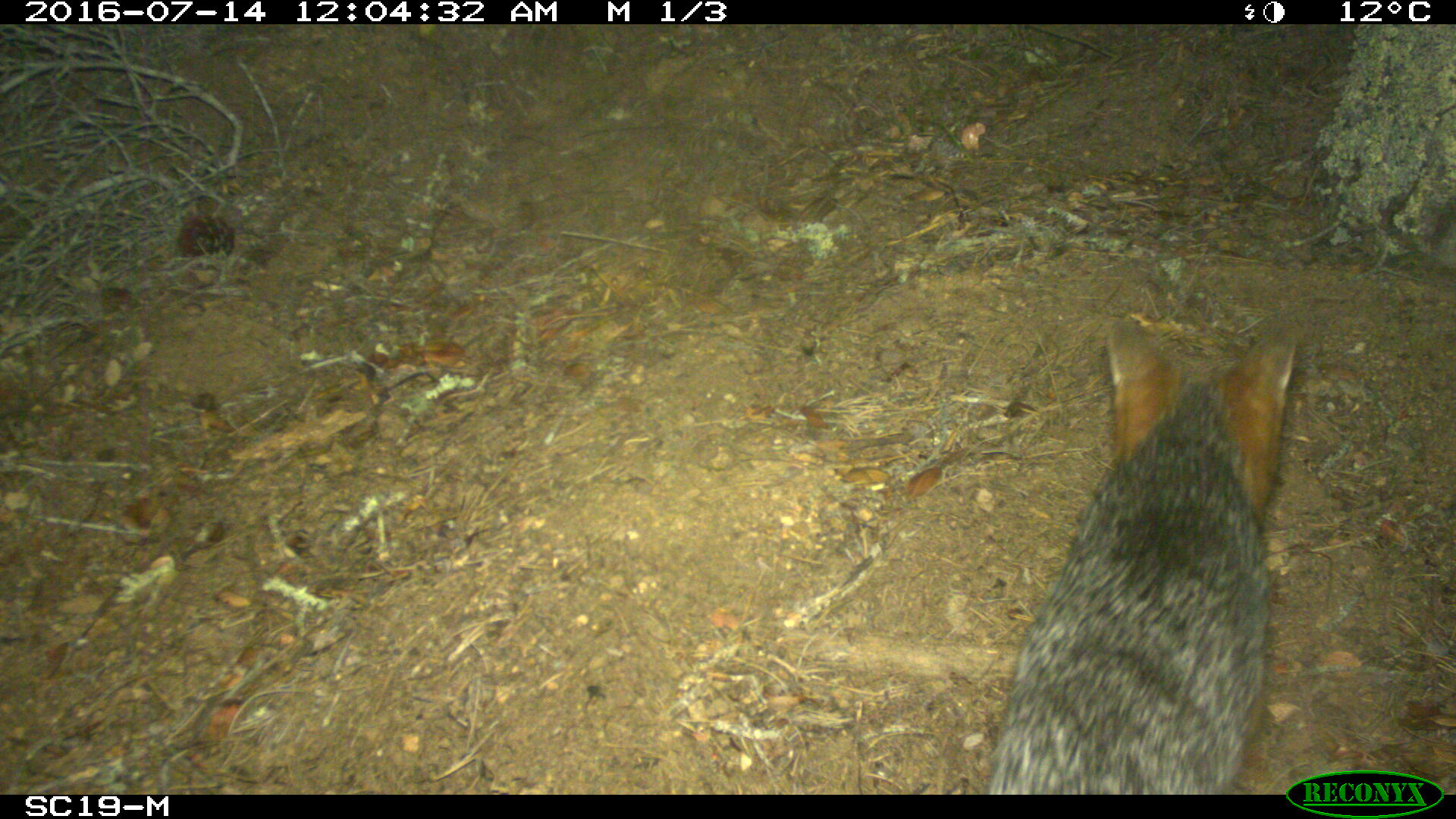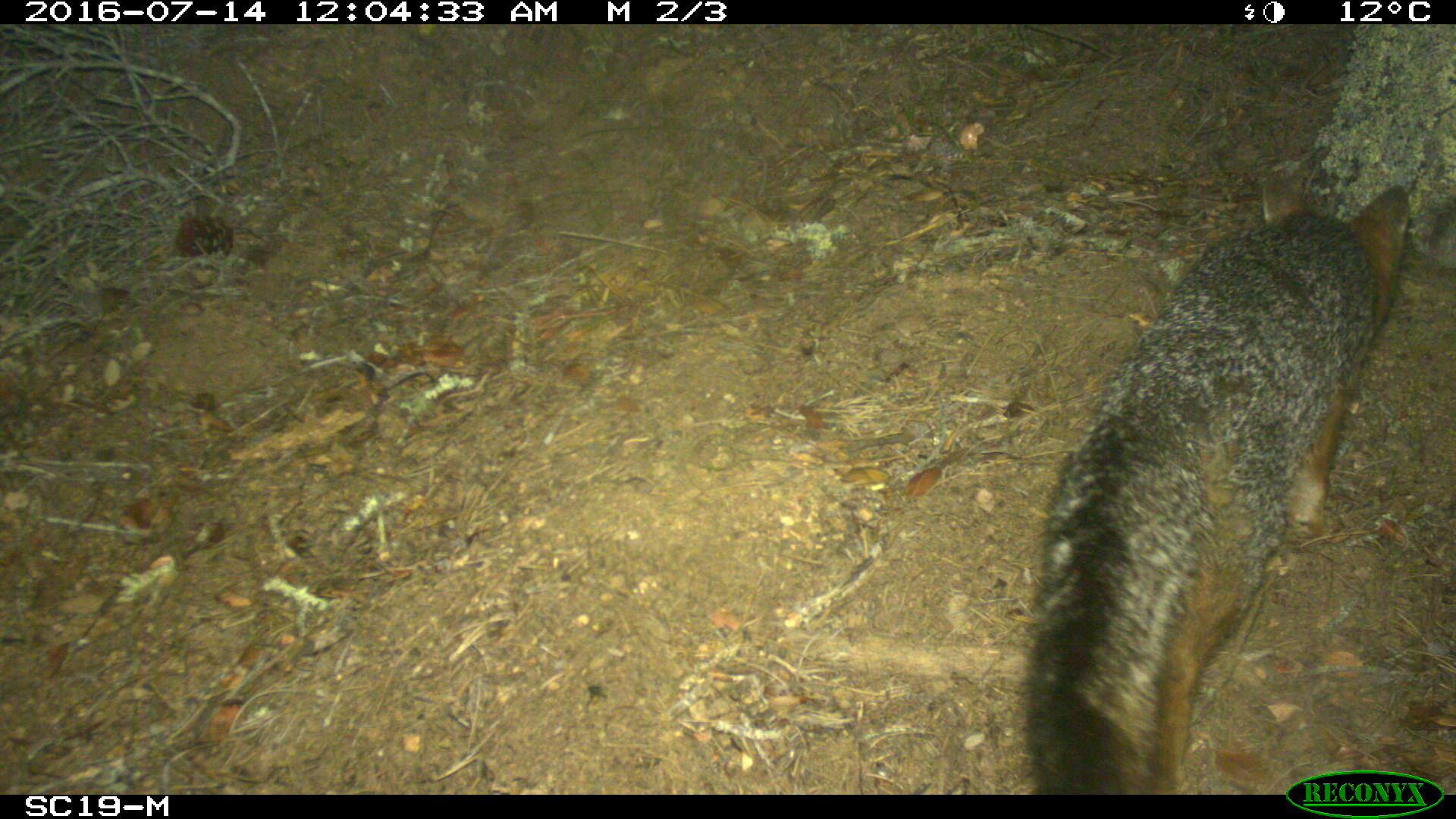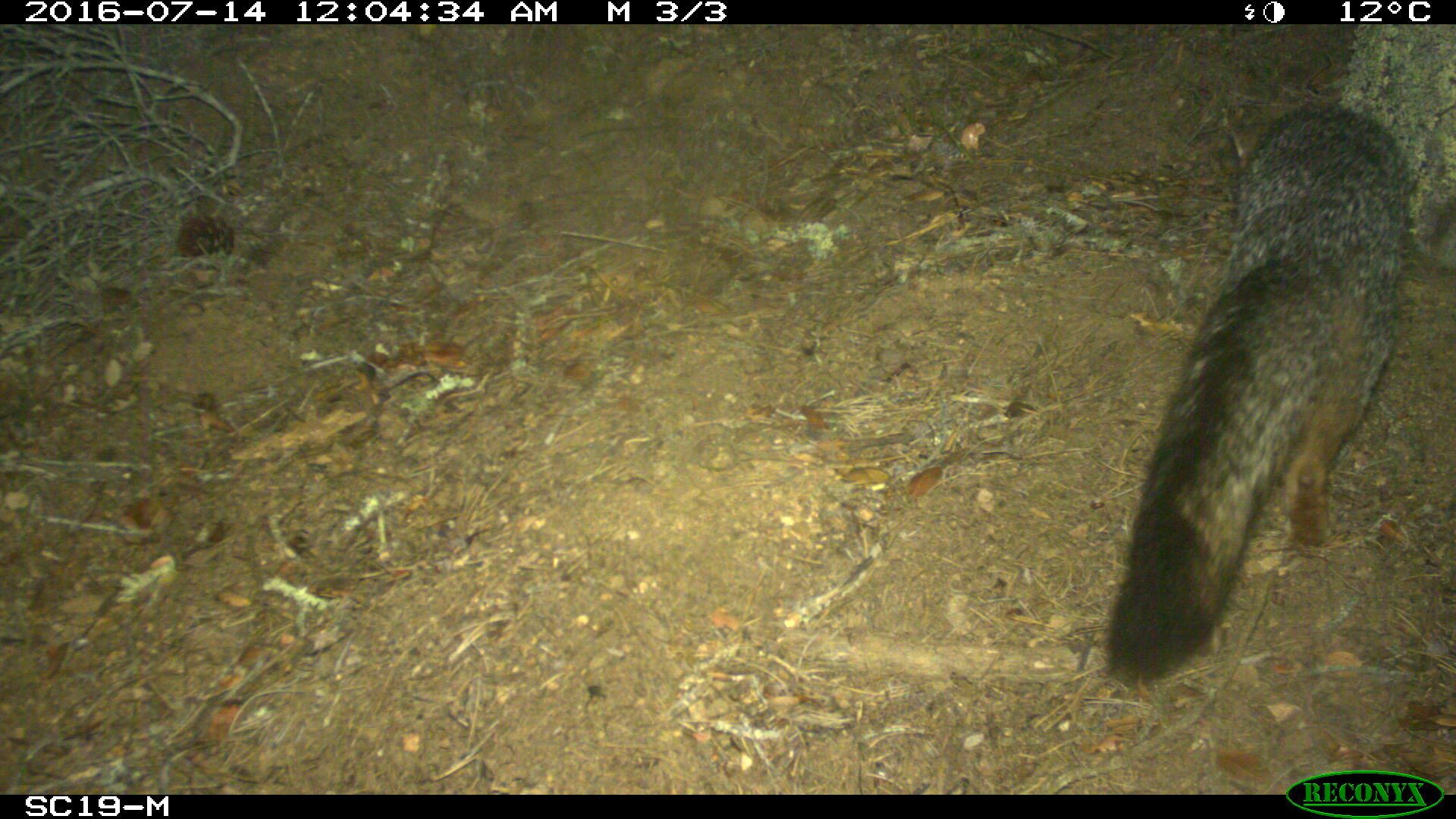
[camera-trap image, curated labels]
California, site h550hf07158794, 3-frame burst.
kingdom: Animalia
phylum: Chordata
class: Mammalia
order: Carnivora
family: Canidae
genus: Urocyon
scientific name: Urocyon littoralis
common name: island fox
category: fox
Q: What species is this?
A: Fox (island fox) (Urocyon littoralis).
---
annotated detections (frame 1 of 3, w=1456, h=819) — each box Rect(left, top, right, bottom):
fox: Rect(984, 312, 1303, 794)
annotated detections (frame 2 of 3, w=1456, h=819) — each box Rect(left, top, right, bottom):
fox: Rect(999, 170, 1407, 794)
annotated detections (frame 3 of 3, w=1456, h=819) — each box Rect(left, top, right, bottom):
fox: Rect(1102, 102, 1414, 685)